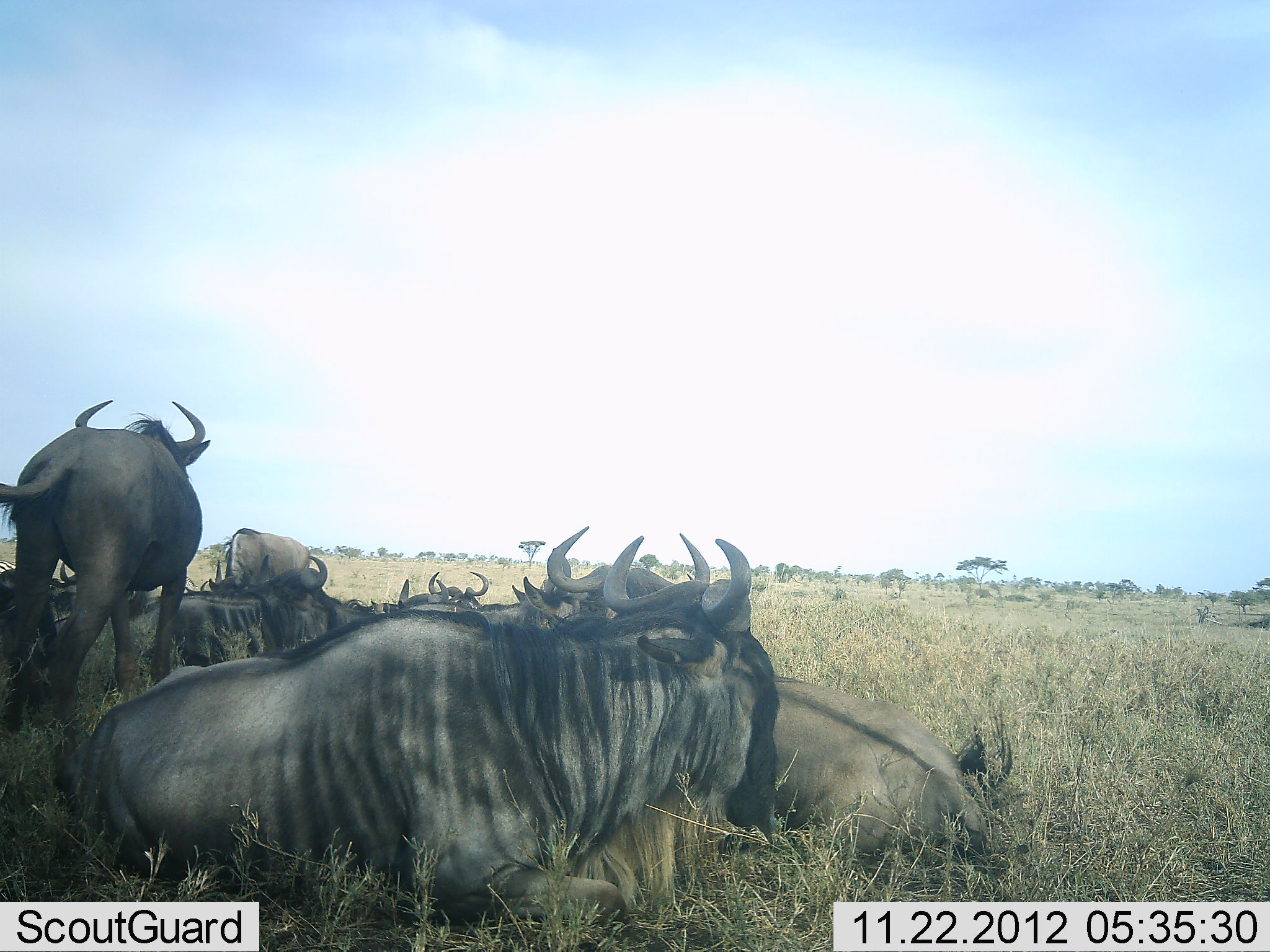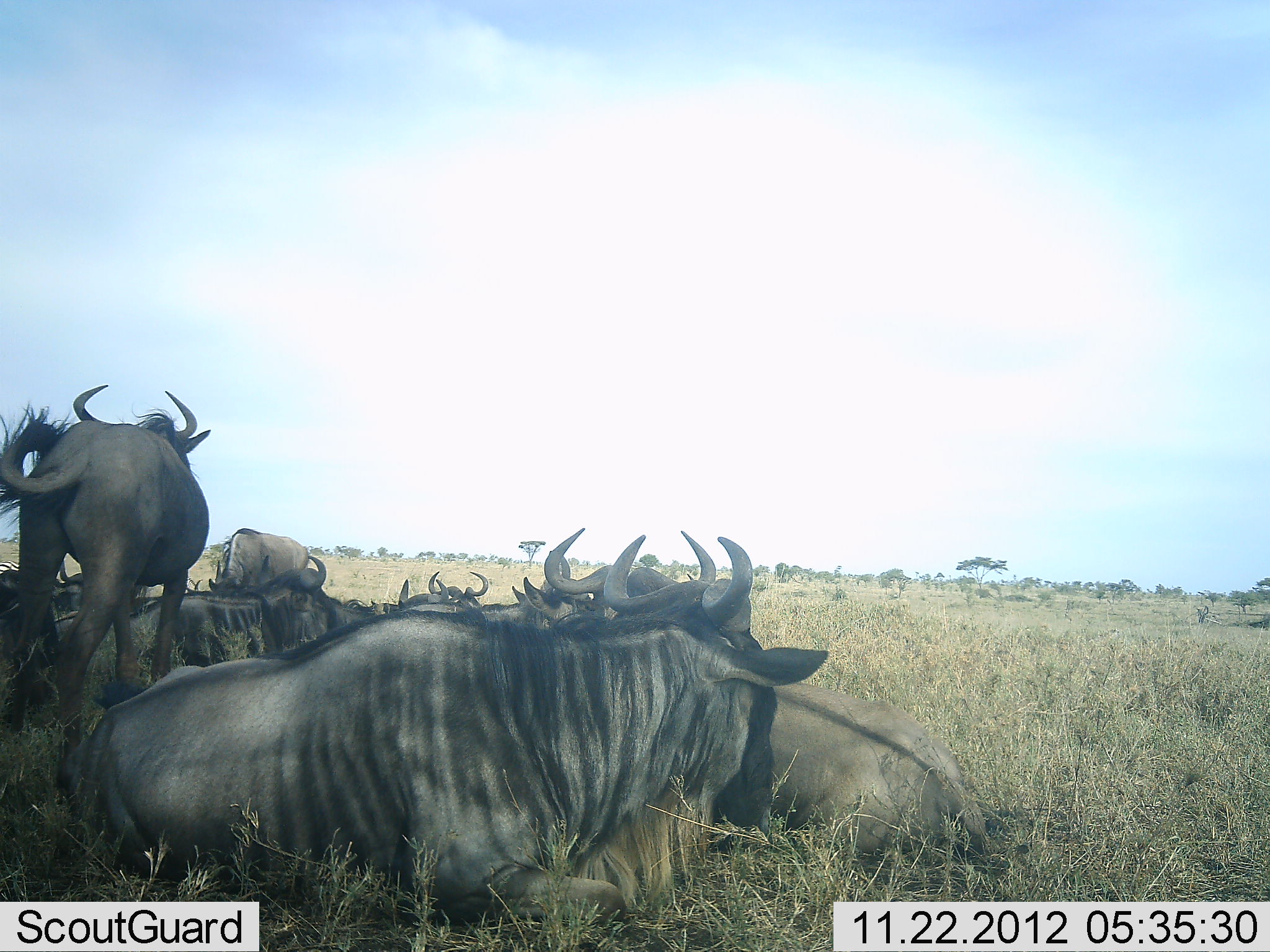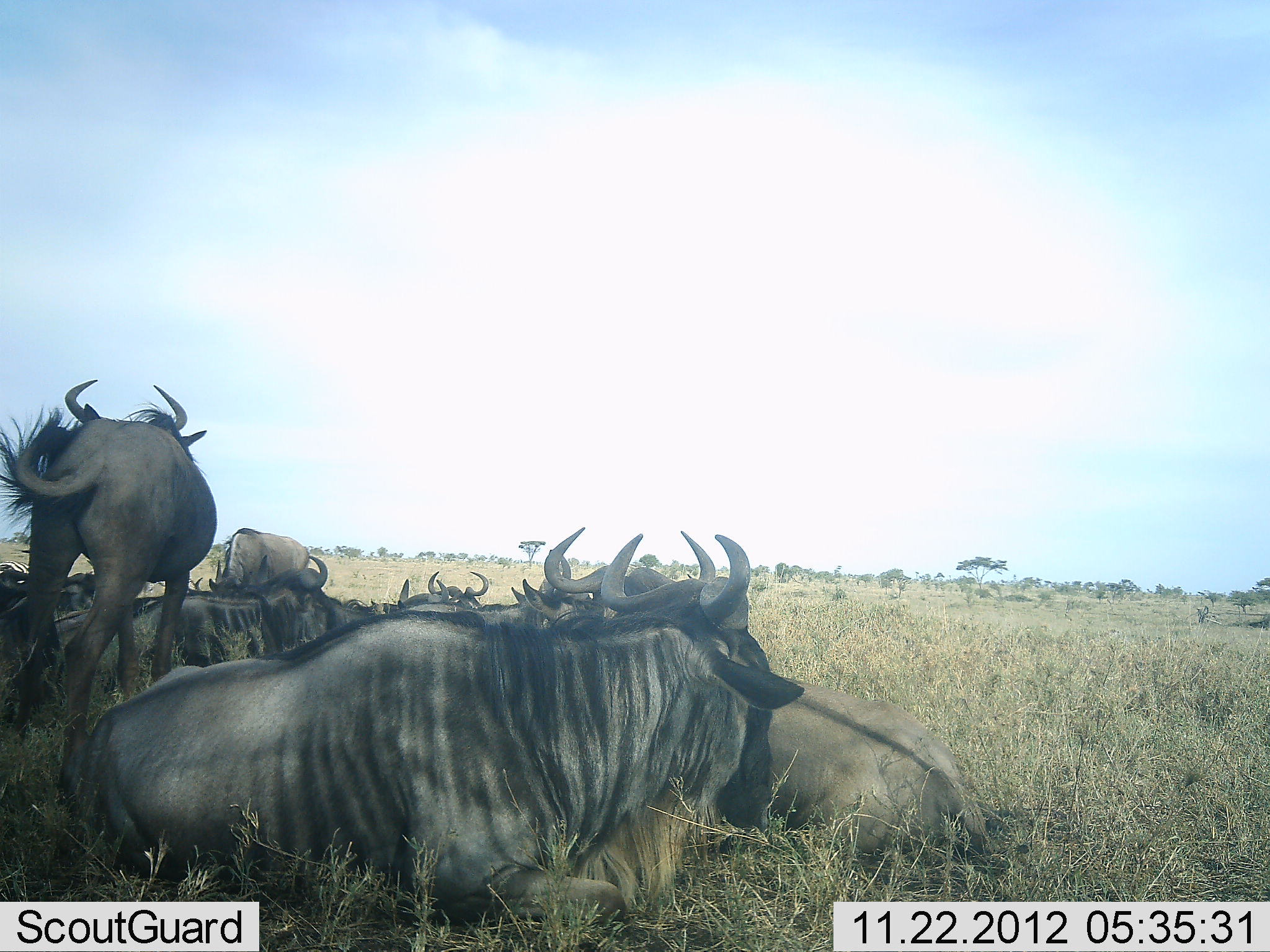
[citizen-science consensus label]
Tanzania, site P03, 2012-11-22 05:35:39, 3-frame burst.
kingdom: Animalia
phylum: Chordata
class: Mammalia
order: Artiodactyla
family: Bovidae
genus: Connochaetes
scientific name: Connochaetes taurinus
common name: blue wildebeest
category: wildebeest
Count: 9.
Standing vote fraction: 60%.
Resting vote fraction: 100%.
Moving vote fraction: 0%.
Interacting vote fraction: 0%.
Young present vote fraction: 0%.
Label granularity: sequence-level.